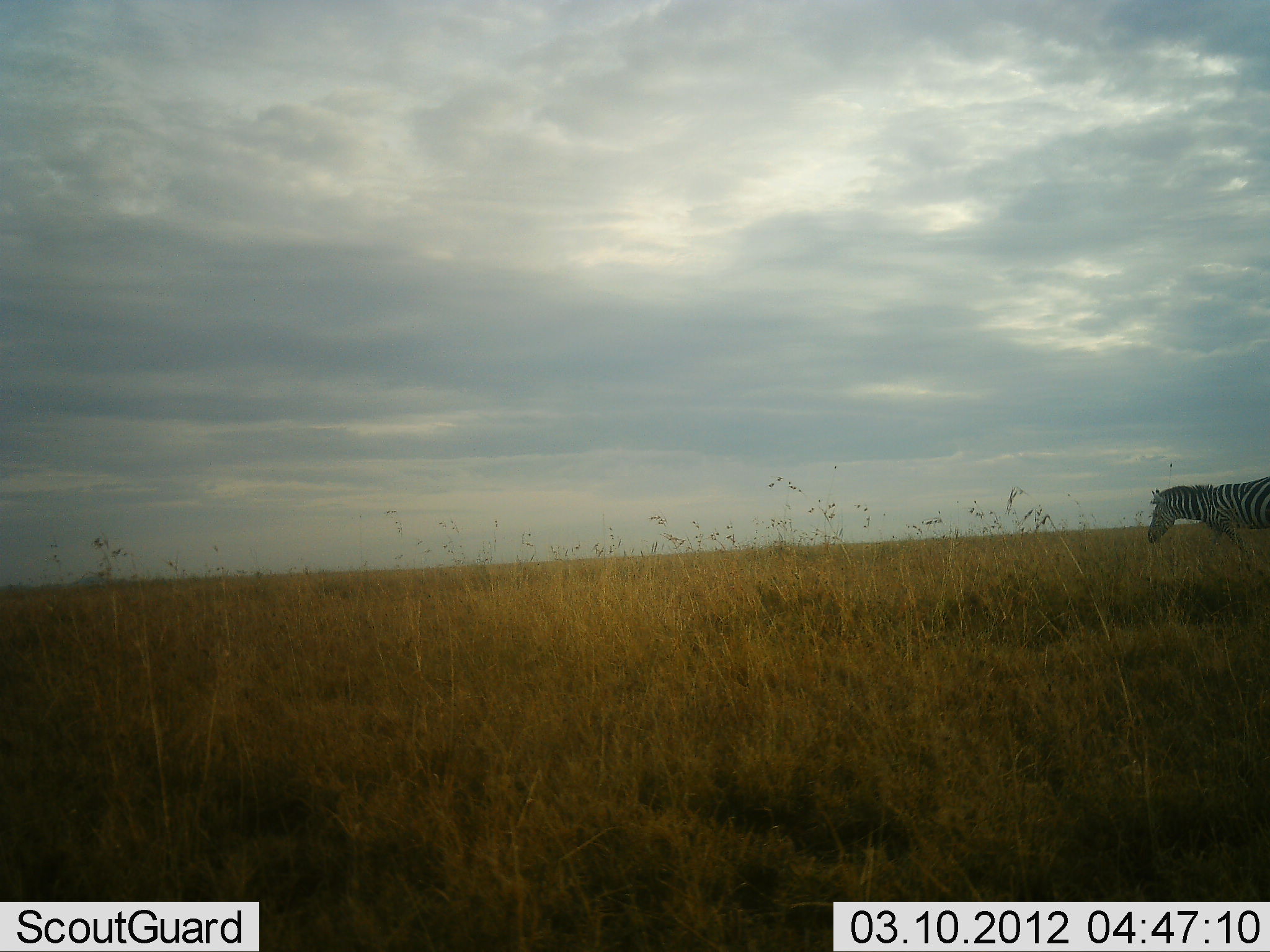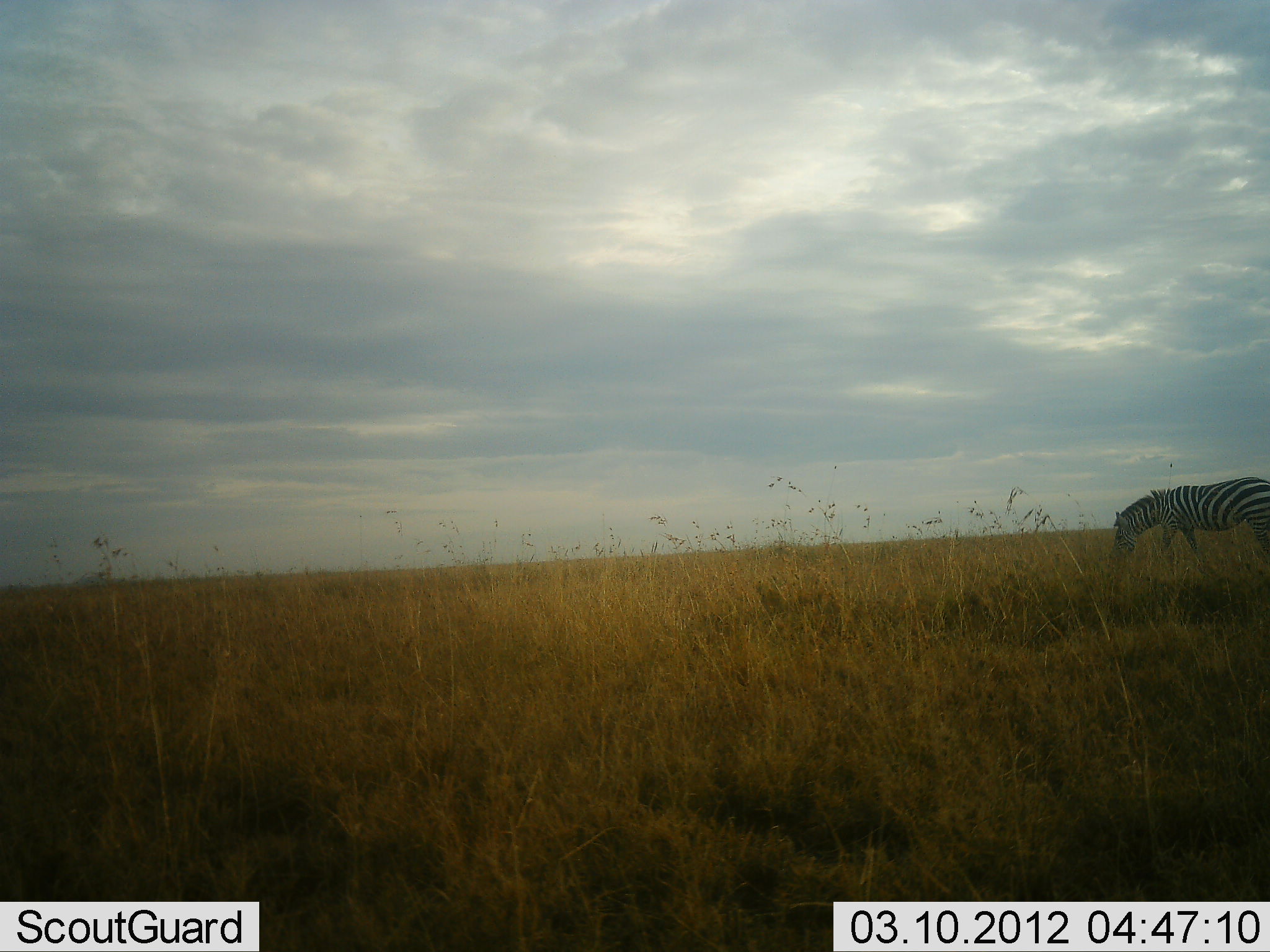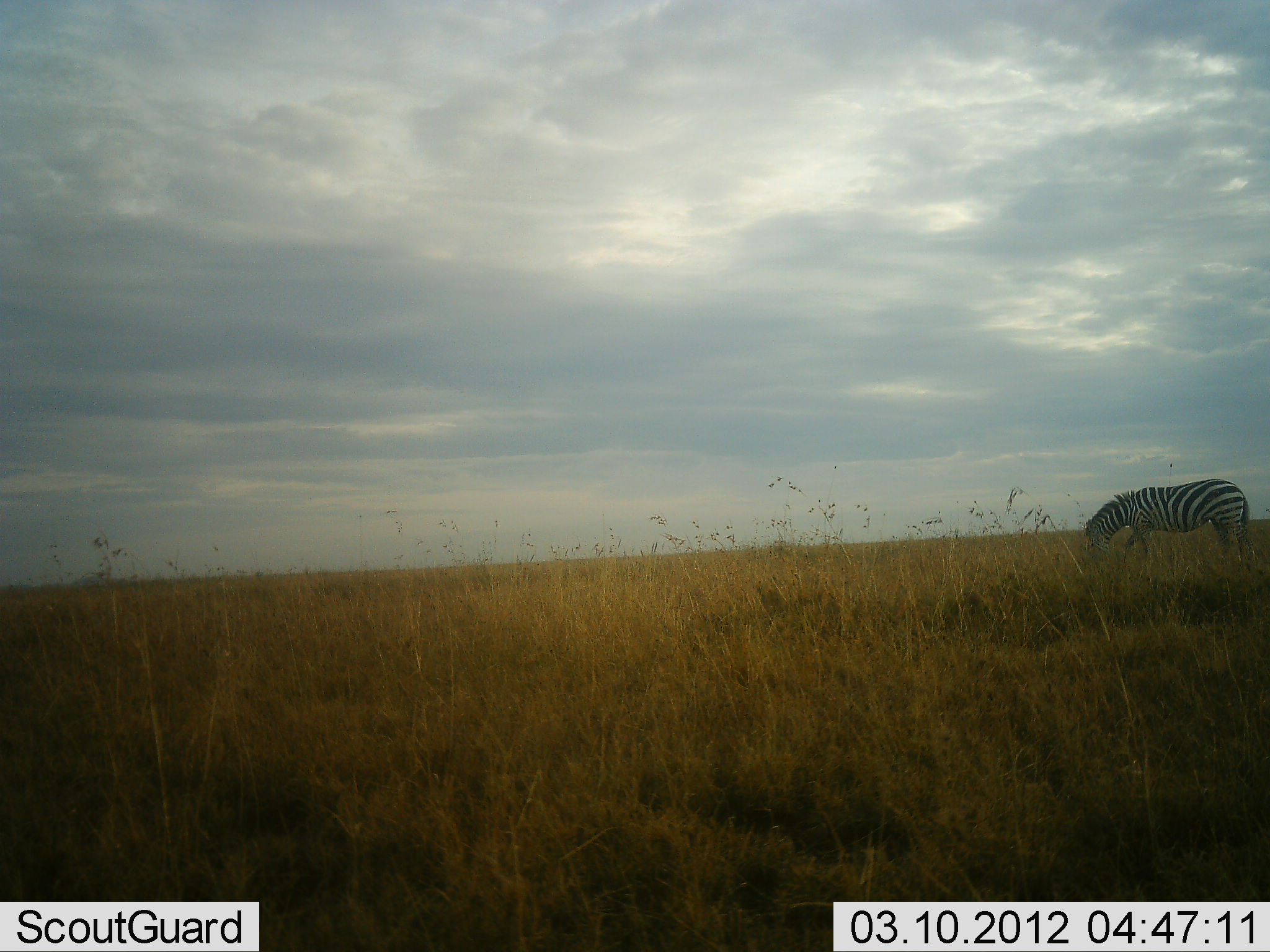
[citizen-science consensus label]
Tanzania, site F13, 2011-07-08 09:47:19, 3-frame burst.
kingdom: Animalia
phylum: Chordata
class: Mammalia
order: Perissodactyla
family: Equidae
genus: Equus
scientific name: Equus quagga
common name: plains zebra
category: zebra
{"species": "zebra (plains zebra) (Equus quagga)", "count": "1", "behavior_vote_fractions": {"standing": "17%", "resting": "0%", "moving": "75%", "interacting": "0%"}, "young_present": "0%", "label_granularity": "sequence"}